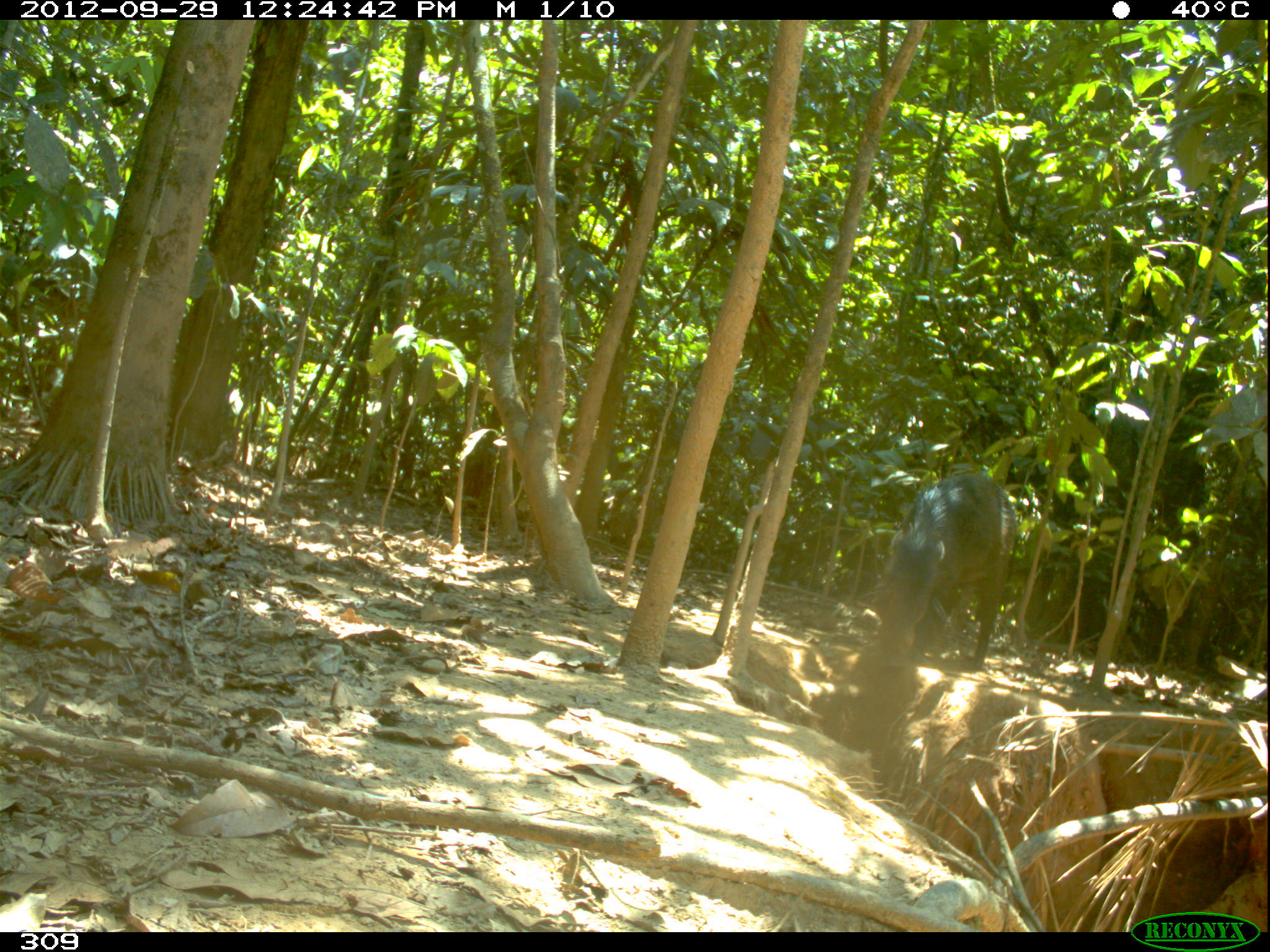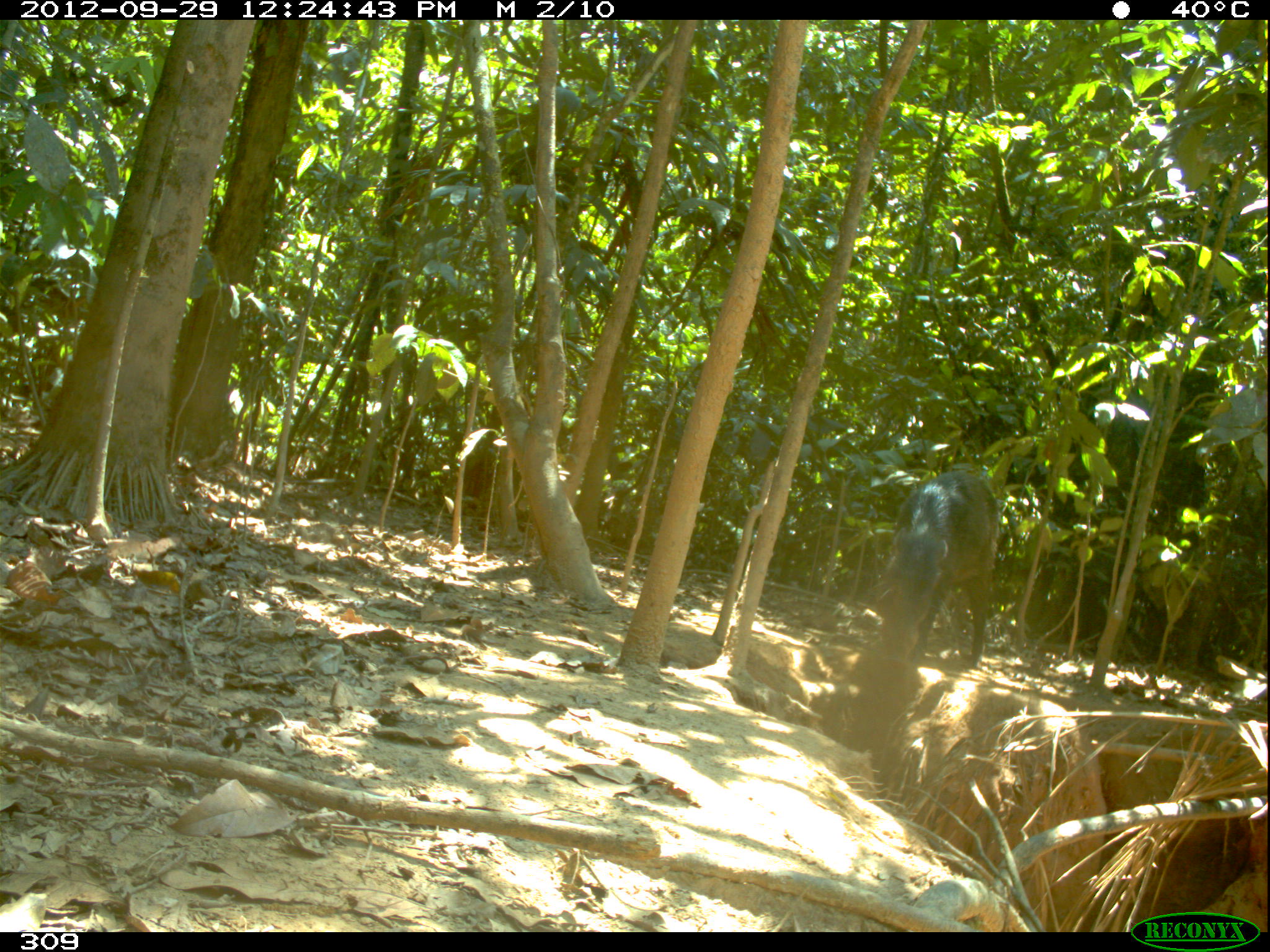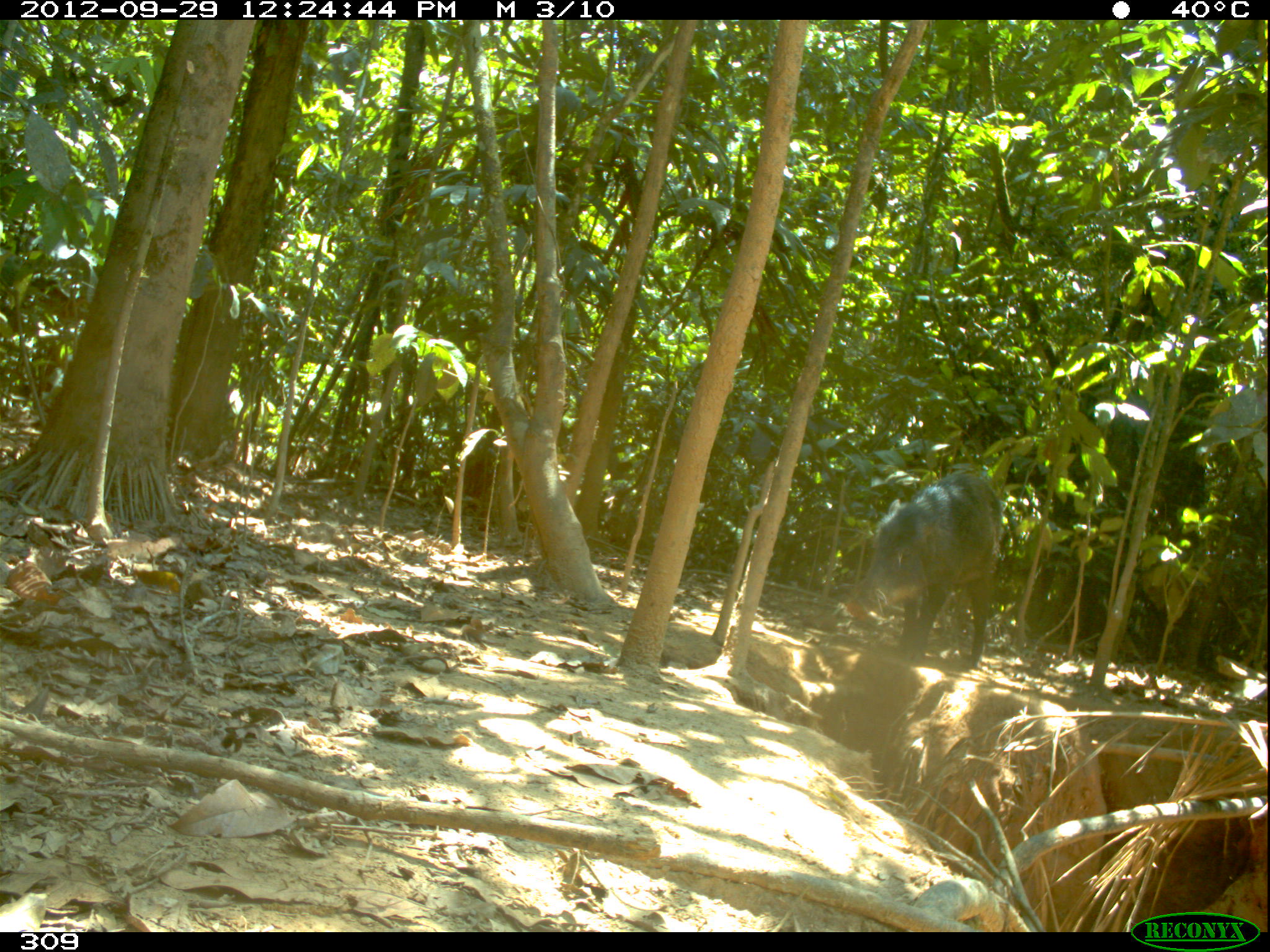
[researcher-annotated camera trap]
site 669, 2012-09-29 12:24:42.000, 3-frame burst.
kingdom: Animalia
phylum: Chordata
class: Mammalia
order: Artiodactyla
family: Tayassuidae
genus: Tayassu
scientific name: Tayassu pecari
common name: white-lipped peccary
Tayassu pecari (white-lipped peccary).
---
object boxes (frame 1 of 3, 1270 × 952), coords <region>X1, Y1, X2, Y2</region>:
tayassu pecari: <region>871, 475, 1015, 670</region>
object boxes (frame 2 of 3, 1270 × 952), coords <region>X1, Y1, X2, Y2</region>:
tayassu pecari: <region>878, 470, 998, 666</region>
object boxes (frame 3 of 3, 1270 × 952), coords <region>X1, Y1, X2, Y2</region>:
tayassu pecari: <region>847, 471, 1002, 667</region>